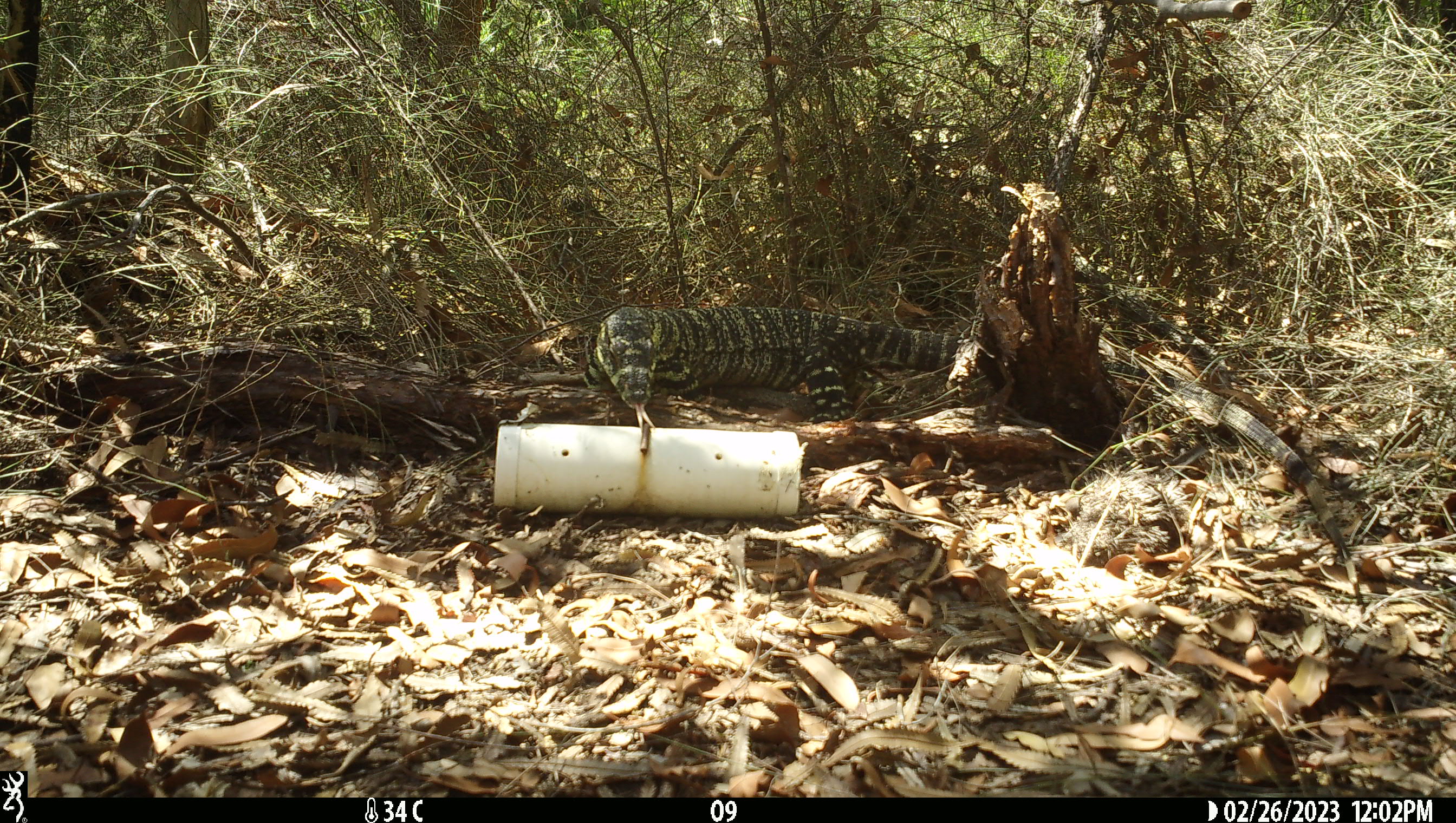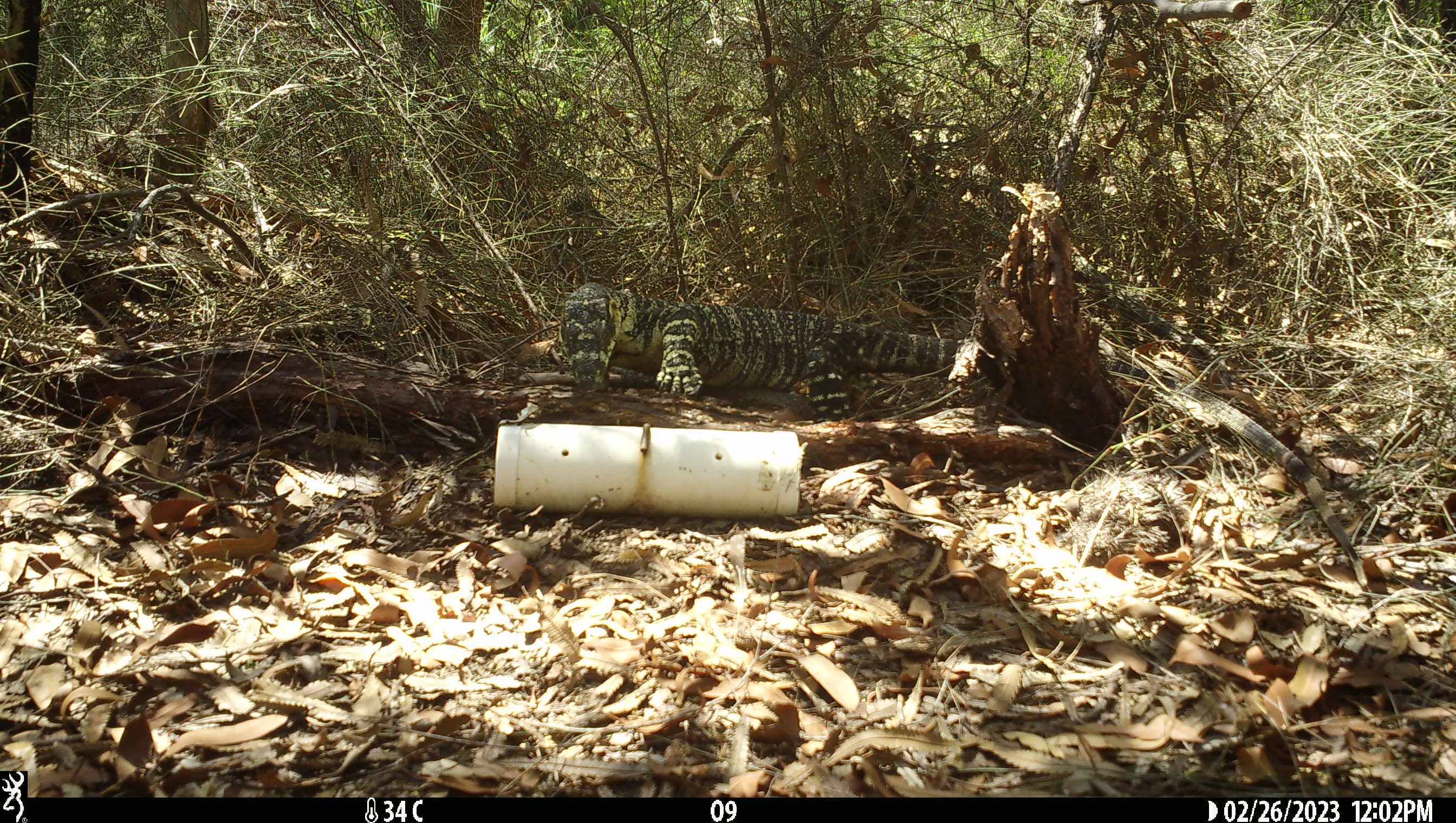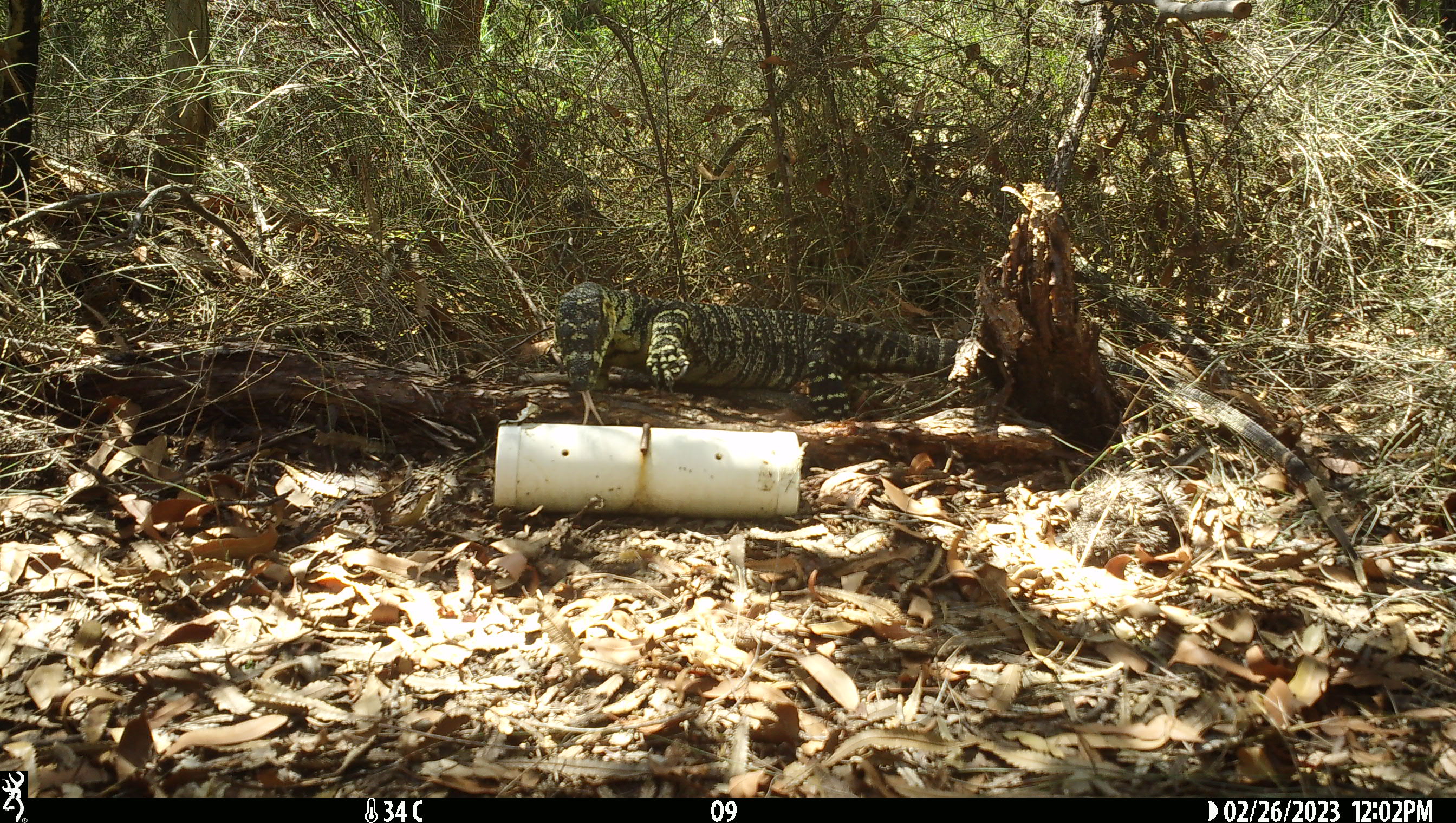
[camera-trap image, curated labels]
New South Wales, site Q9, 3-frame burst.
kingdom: Animalia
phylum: Chordata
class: Reptilia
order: Squamata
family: Varanidae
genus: Varanus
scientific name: Varanus varius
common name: lace monitor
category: goanna